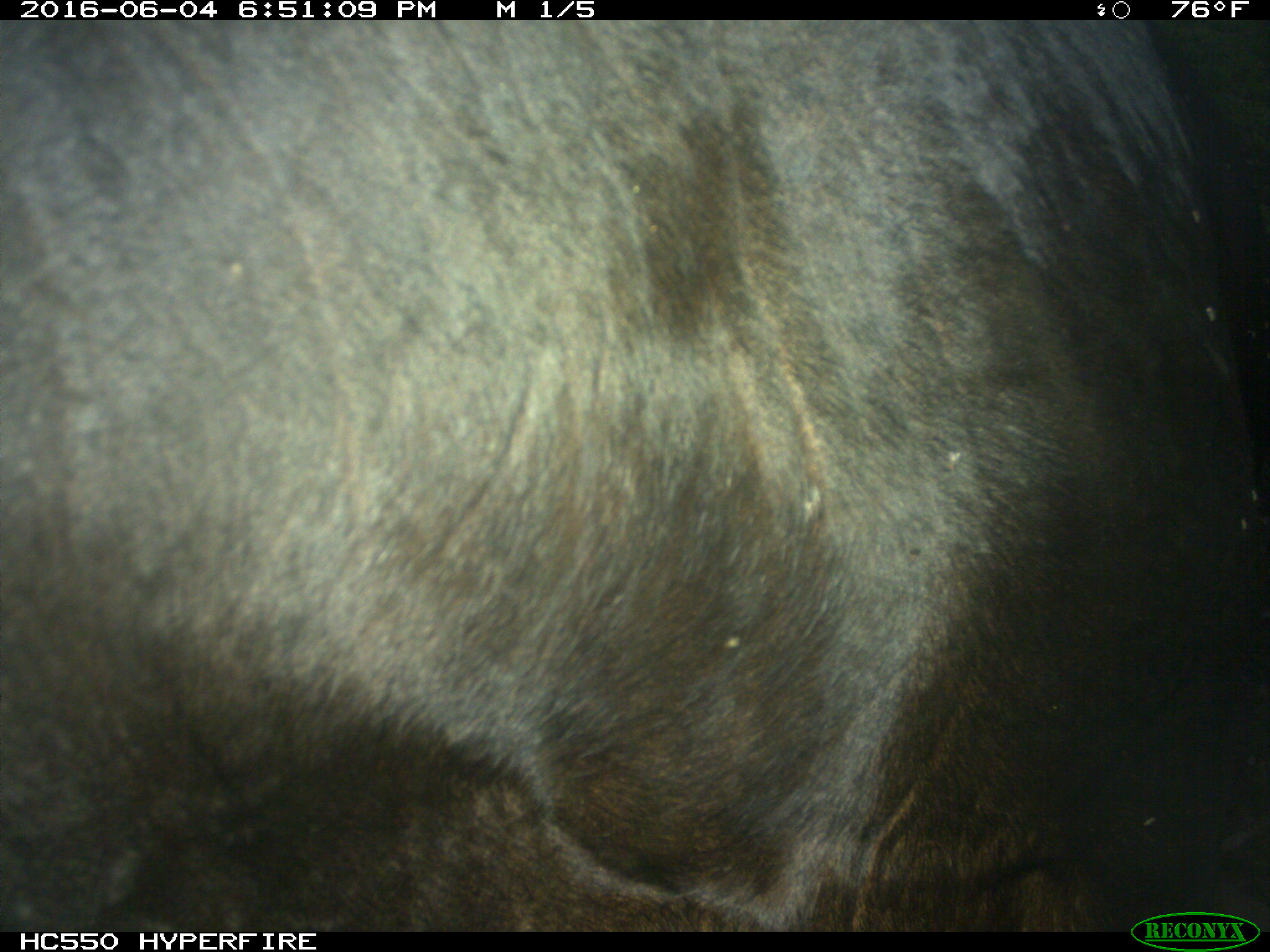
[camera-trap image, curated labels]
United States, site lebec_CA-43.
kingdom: Animalia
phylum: Chordata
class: Mammalia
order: Artiodactyla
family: Bovidae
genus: Bos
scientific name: Bos taurus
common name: domestic cow